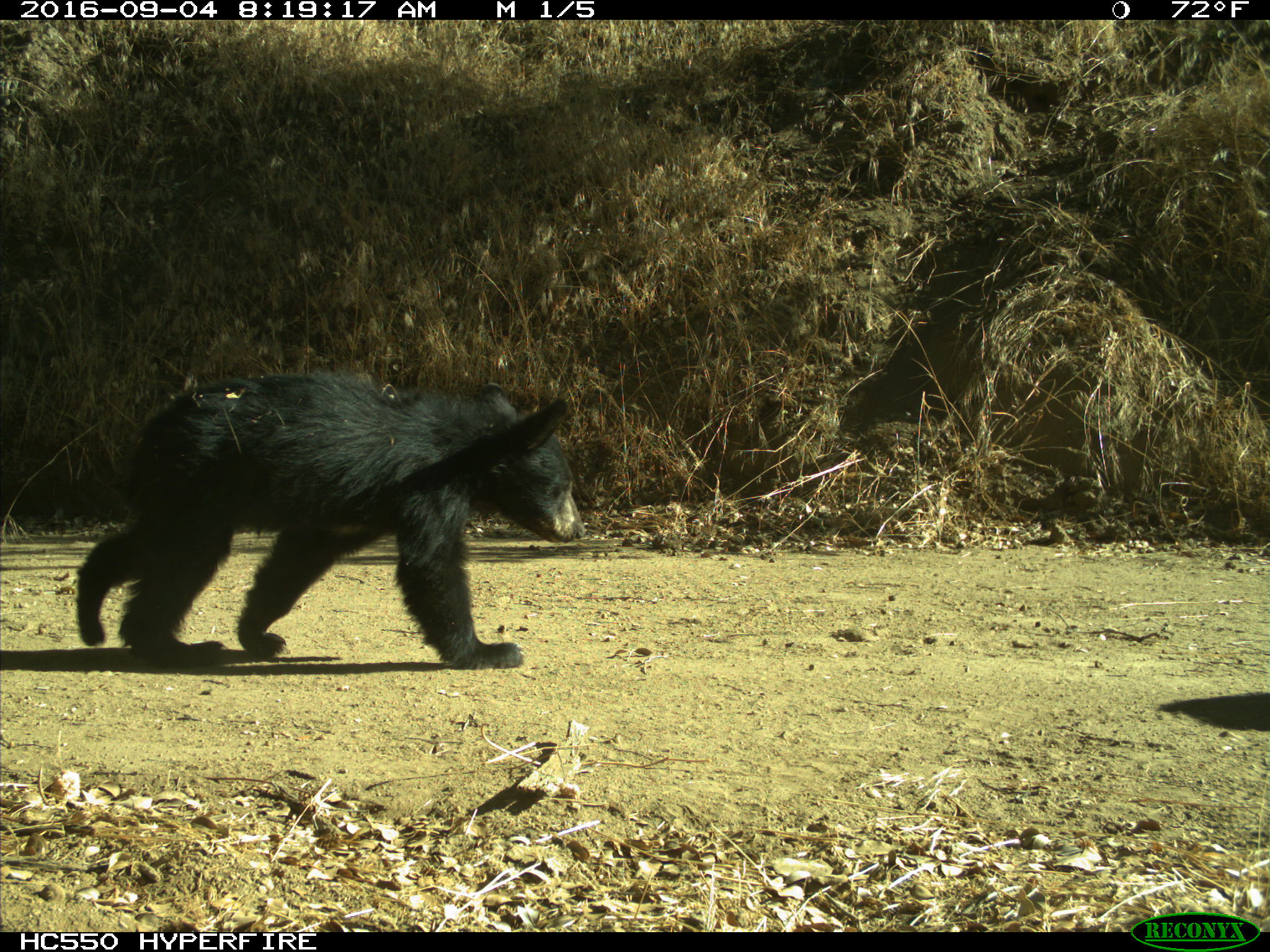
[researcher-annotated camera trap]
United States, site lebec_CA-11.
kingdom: Animalia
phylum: Chordata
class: Mammalia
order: Carnivora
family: Ursidae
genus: Ursus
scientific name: Ursus americanus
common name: american black bear